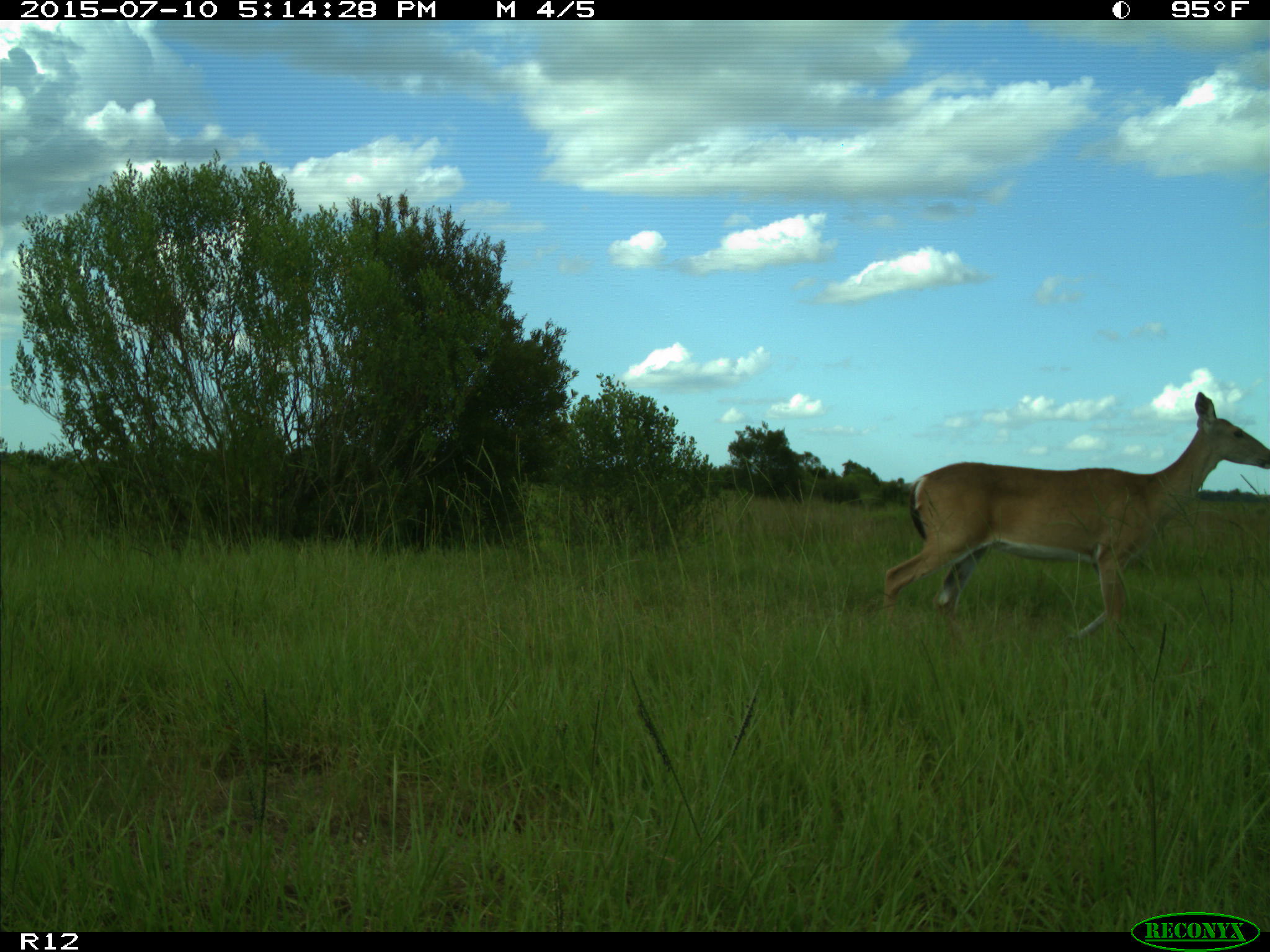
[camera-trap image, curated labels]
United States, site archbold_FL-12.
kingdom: Animalia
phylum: Chordata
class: Mammalia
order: Artiodactyla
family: Cervidae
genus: Odocoileus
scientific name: Odocoileus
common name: deer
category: unidentified deer